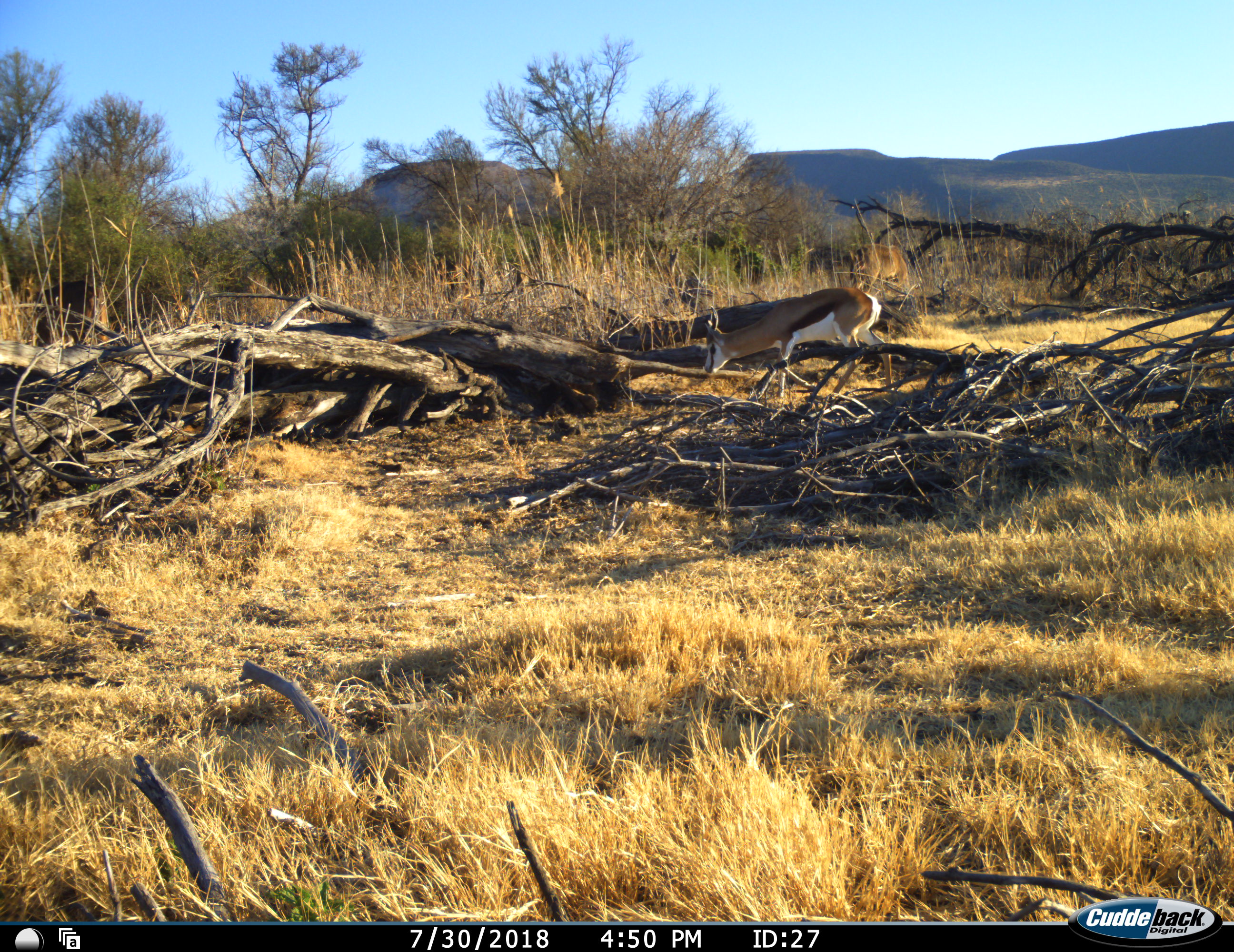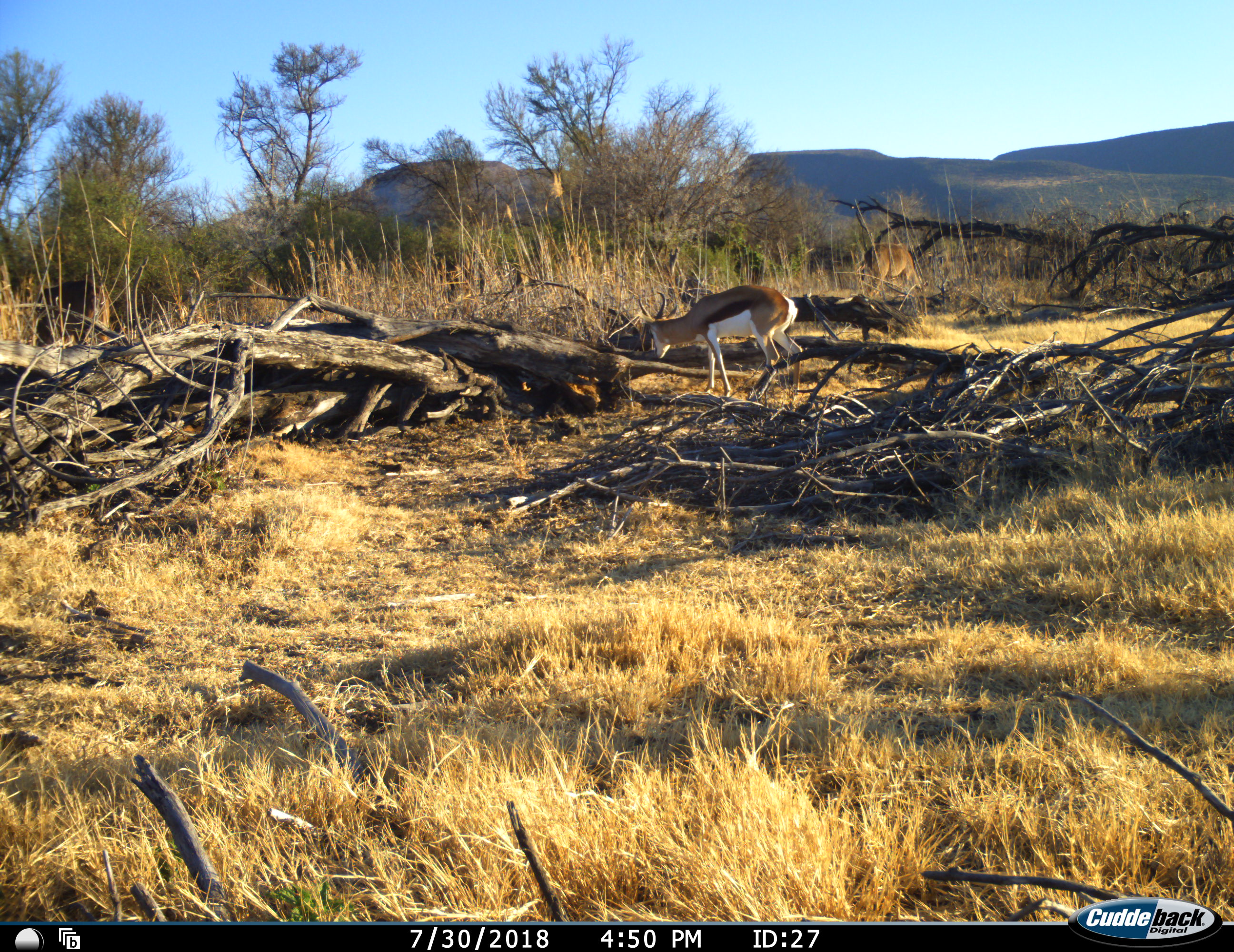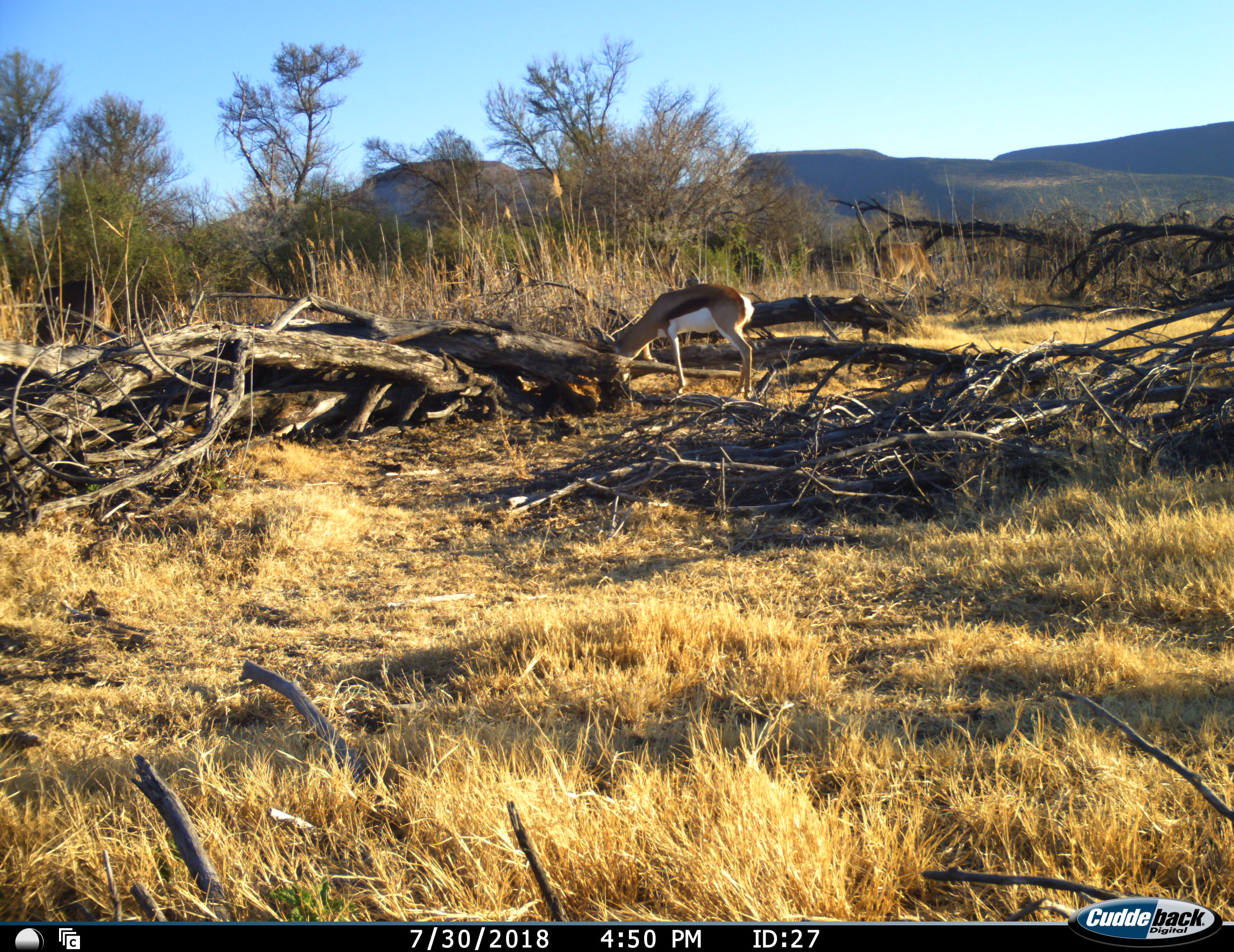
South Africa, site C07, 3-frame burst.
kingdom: Animalia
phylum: Chordata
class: Mammalia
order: Artiodactyla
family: Bovidae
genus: Tragelaphus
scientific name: Tragelaphus strepsiceros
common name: greater kudu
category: kudu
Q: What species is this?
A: Kudu (greater kudu) (Tragelaphus strepsiceros).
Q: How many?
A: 1.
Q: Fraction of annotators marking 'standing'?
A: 0%.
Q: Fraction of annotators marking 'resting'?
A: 0%.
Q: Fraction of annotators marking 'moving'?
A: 0%.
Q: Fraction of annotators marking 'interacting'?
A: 0%.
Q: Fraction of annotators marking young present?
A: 0%.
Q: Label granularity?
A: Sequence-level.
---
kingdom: Animalia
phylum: Chordata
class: Mammalia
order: Artiodactyla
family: Bovidae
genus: Antidorcas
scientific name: Antidorcas marsupialis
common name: springbok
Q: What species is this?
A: Springbok (Antidorcas marsupialis).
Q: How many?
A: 1.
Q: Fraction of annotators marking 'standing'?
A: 14%.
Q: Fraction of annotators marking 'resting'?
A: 0%.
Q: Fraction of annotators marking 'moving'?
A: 76%.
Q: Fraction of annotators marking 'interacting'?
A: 0%.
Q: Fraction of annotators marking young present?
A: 0%.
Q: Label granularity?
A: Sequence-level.